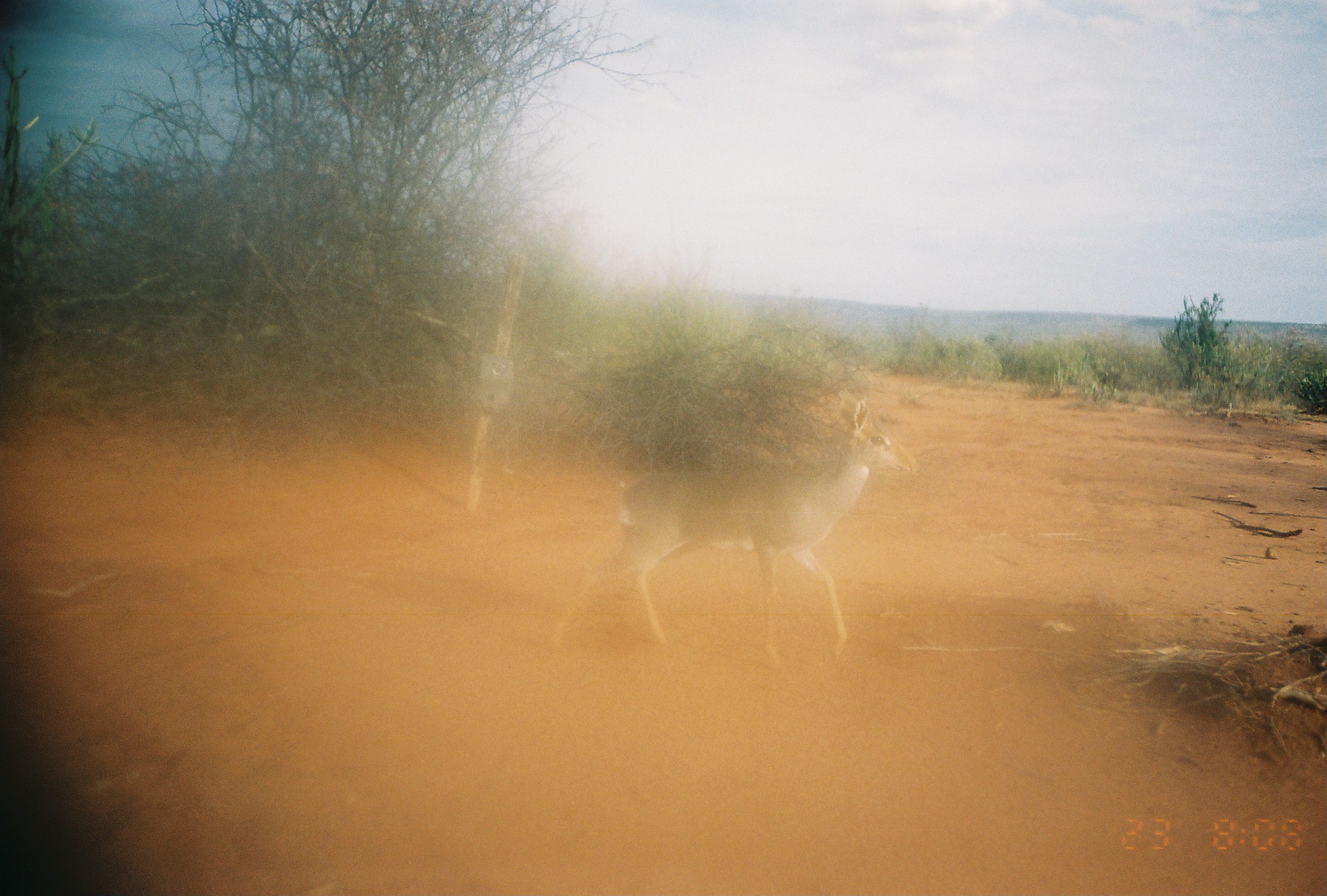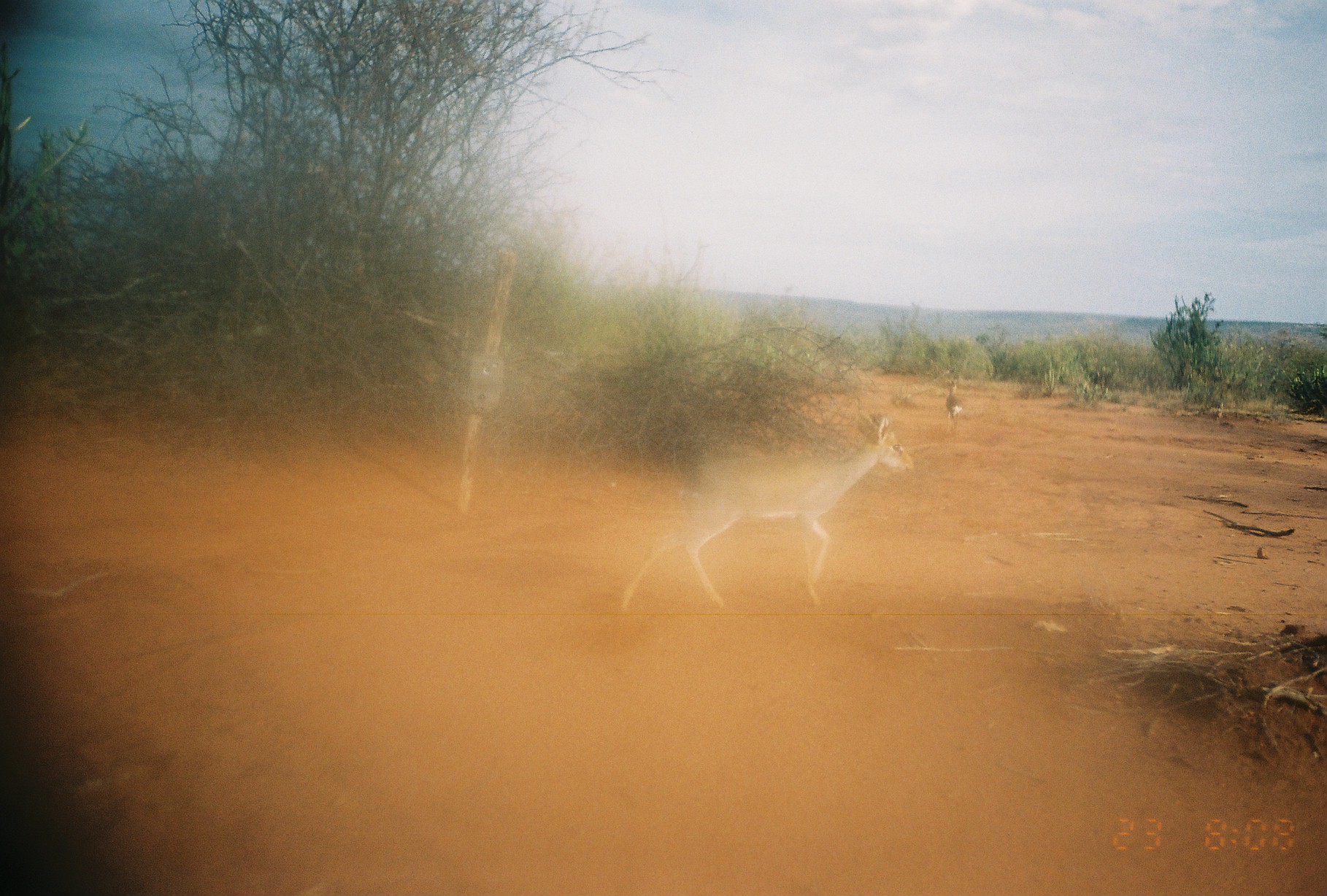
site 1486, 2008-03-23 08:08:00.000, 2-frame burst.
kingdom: Animalia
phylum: Chordata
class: Mammalia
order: Artiodactyla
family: Bovidae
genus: Madoqua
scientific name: Madoqua guentheri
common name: günther's dik-dik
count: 1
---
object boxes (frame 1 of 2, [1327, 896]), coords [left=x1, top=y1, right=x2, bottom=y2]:
madoqua guentheri: [left=545, top=395, right=914, bottom=670]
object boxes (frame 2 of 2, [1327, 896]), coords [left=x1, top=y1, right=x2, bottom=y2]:
madoqua guentheri: [left=613, top=409, right=914, bottom=613]; [left=945, top=371, right=963, bottom=423]